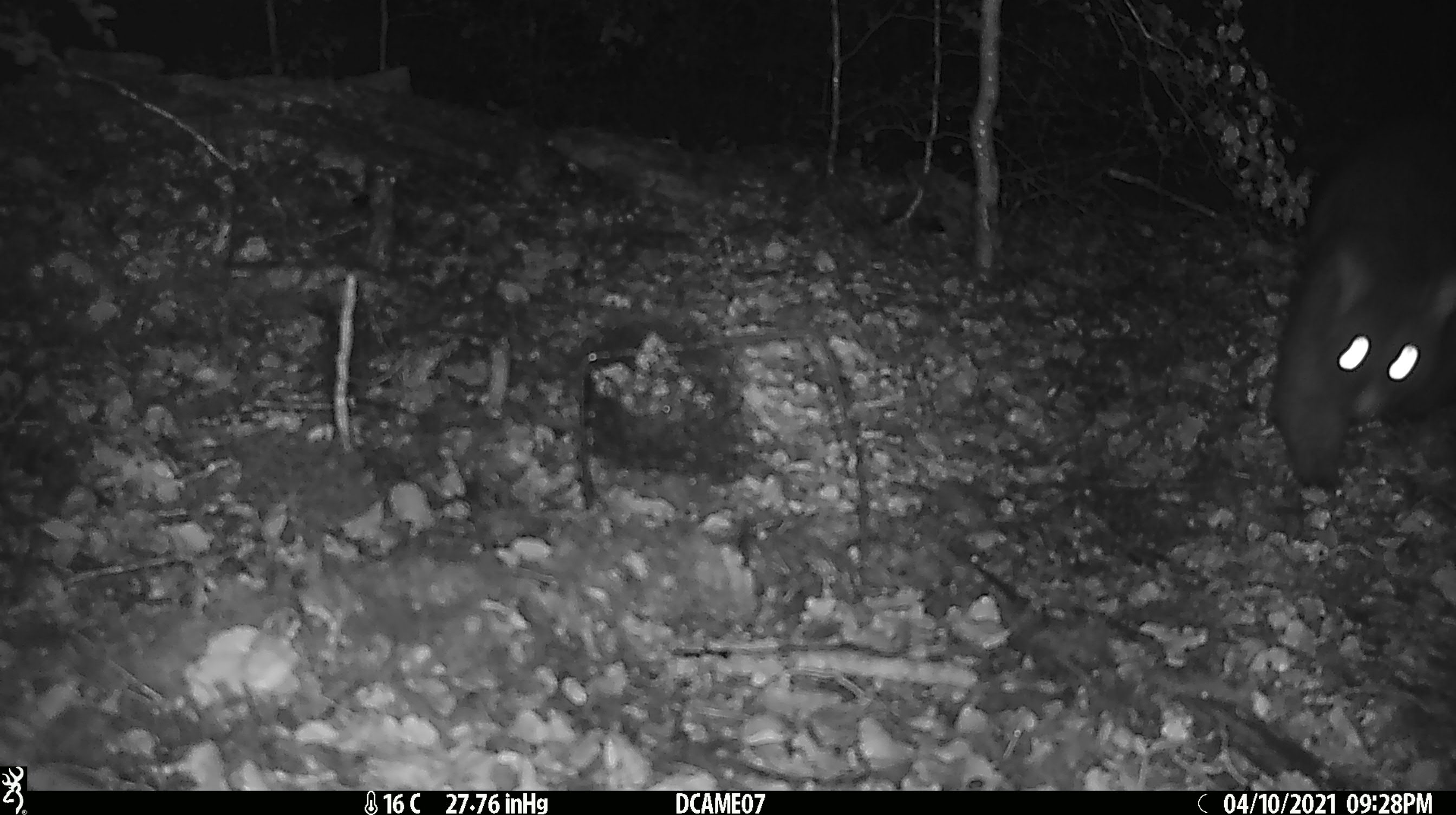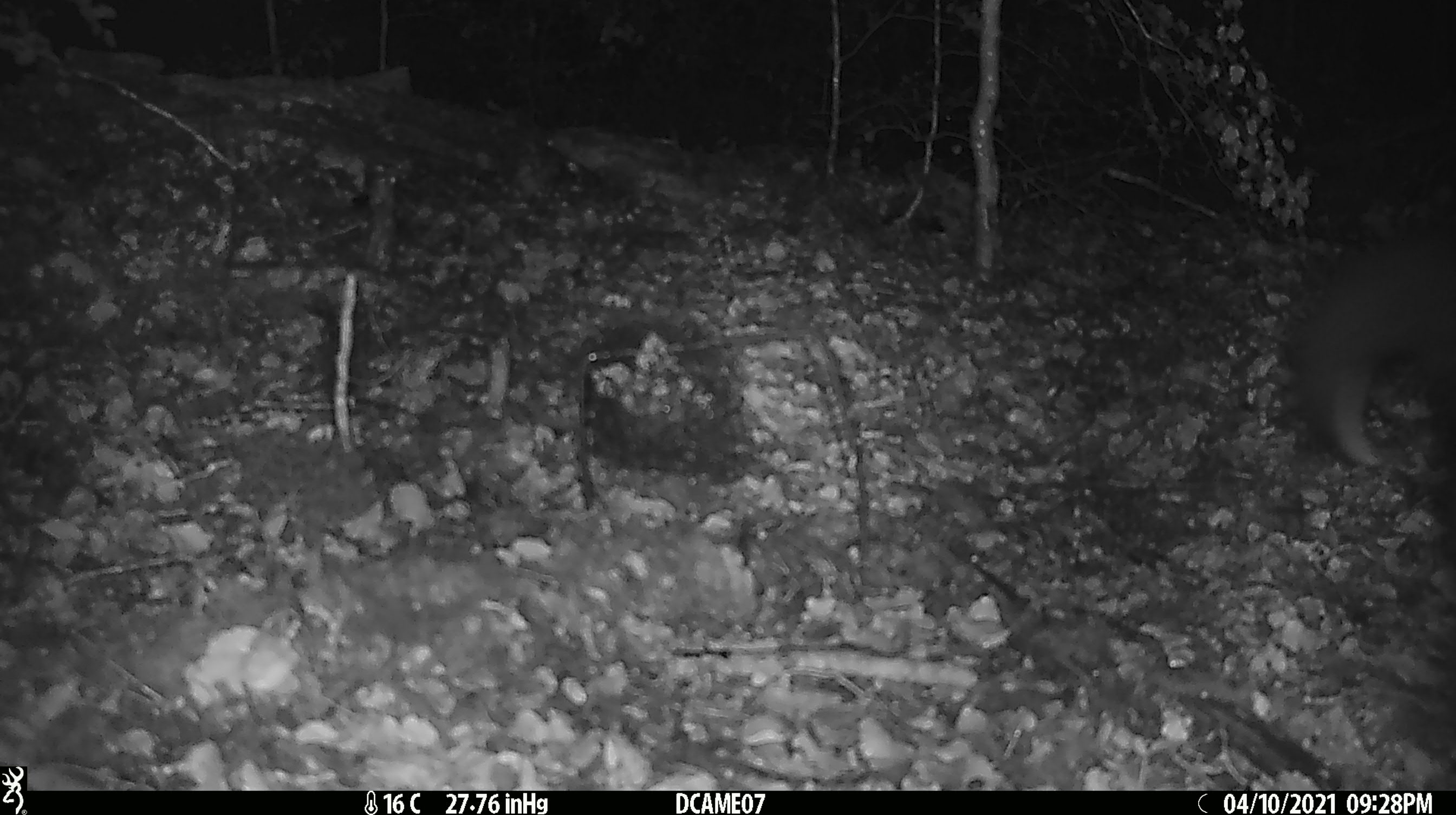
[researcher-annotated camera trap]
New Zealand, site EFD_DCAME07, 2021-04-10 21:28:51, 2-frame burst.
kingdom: Animalia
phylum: Chordata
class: Mammalia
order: Diprotodontia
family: Phalangeridae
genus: Trichosurus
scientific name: Trichosurus vulpecula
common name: common brushtail possum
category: possum